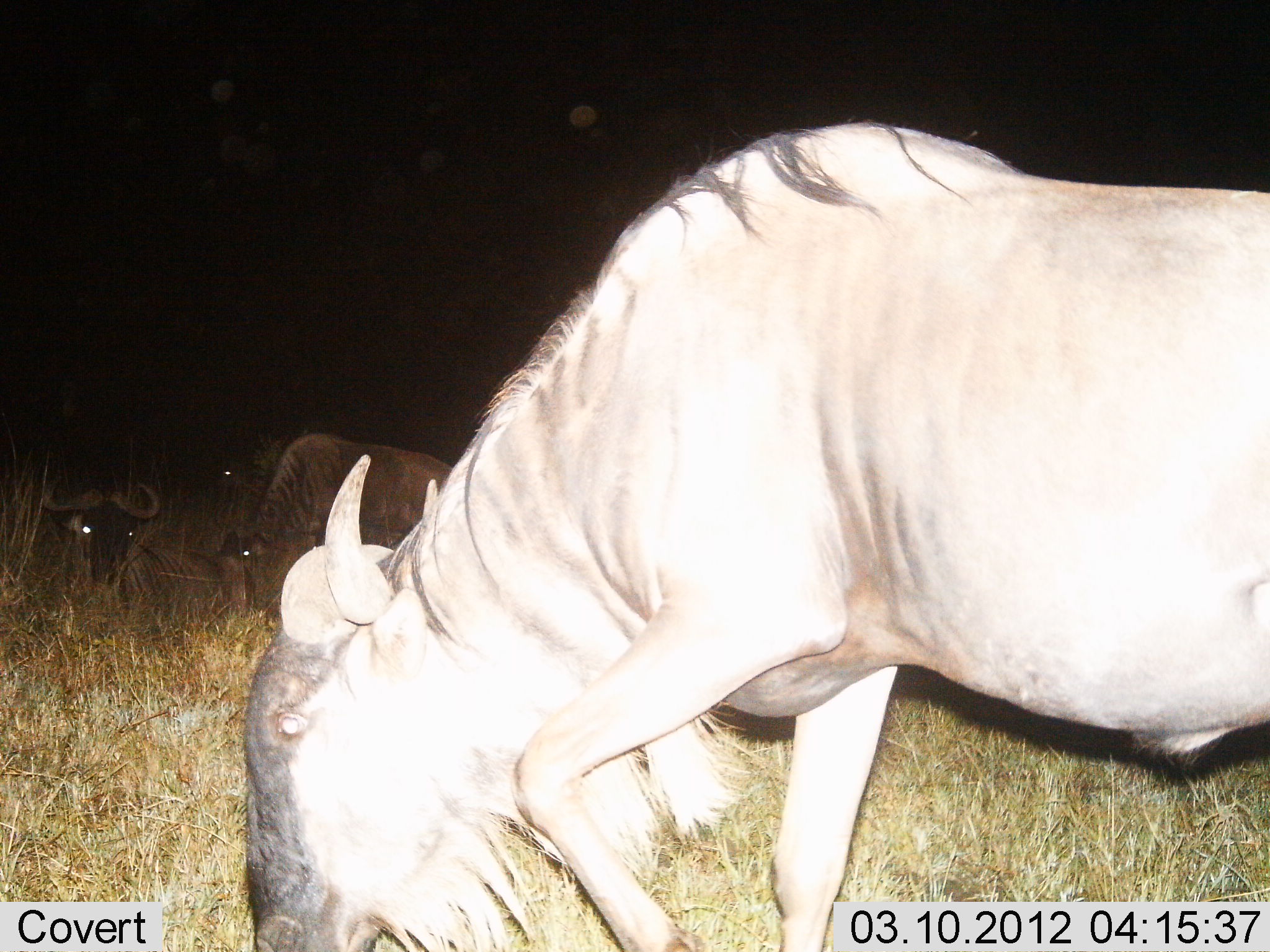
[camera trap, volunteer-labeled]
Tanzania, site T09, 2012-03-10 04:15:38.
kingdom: Animalia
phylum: Chordata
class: Mammalia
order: Artiodactyla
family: Bovidae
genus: Connochaetes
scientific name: Connochaetes taurinus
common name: blue wildebeest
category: wildebeest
Wildebeest (blue wildebeest) (Connochaetes taurinus), count 4. Behavior (volunteer vote fractions): standing 33%, resting 81%, moving 10%, interacting 0%. Young present (vote fraction): 0%. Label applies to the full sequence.